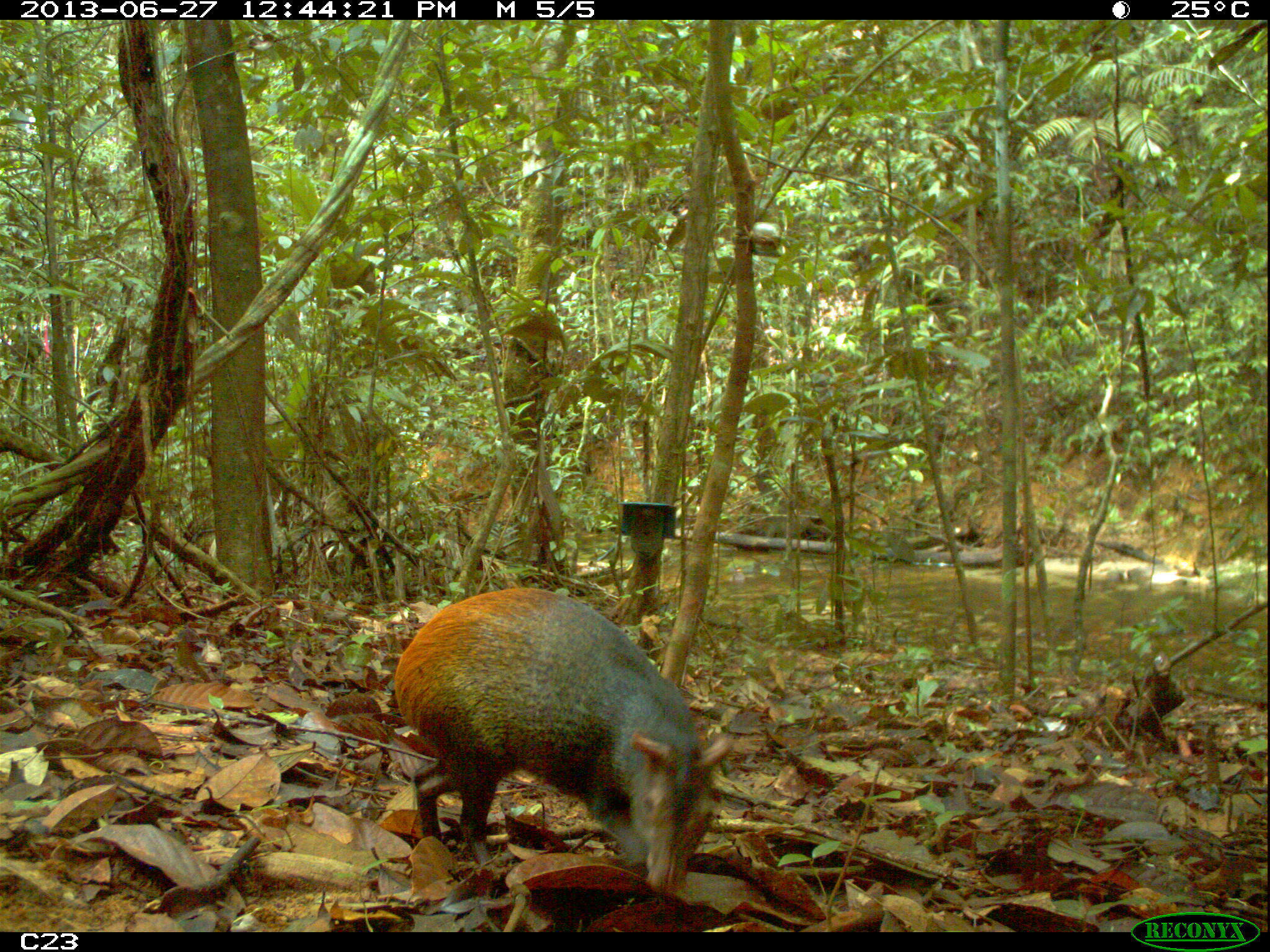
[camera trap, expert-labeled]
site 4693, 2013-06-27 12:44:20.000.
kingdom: Animalia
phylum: Chordata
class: Mammalia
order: Rodentia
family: Dasyproctidae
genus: Dasyprocta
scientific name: Dasyprocta leporina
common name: red-rumped agouti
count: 1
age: adult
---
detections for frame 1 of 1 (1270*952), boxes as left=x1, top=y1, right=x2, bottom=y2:
dasyprocta leporina: left=393, top=589, right=733, bottom=907